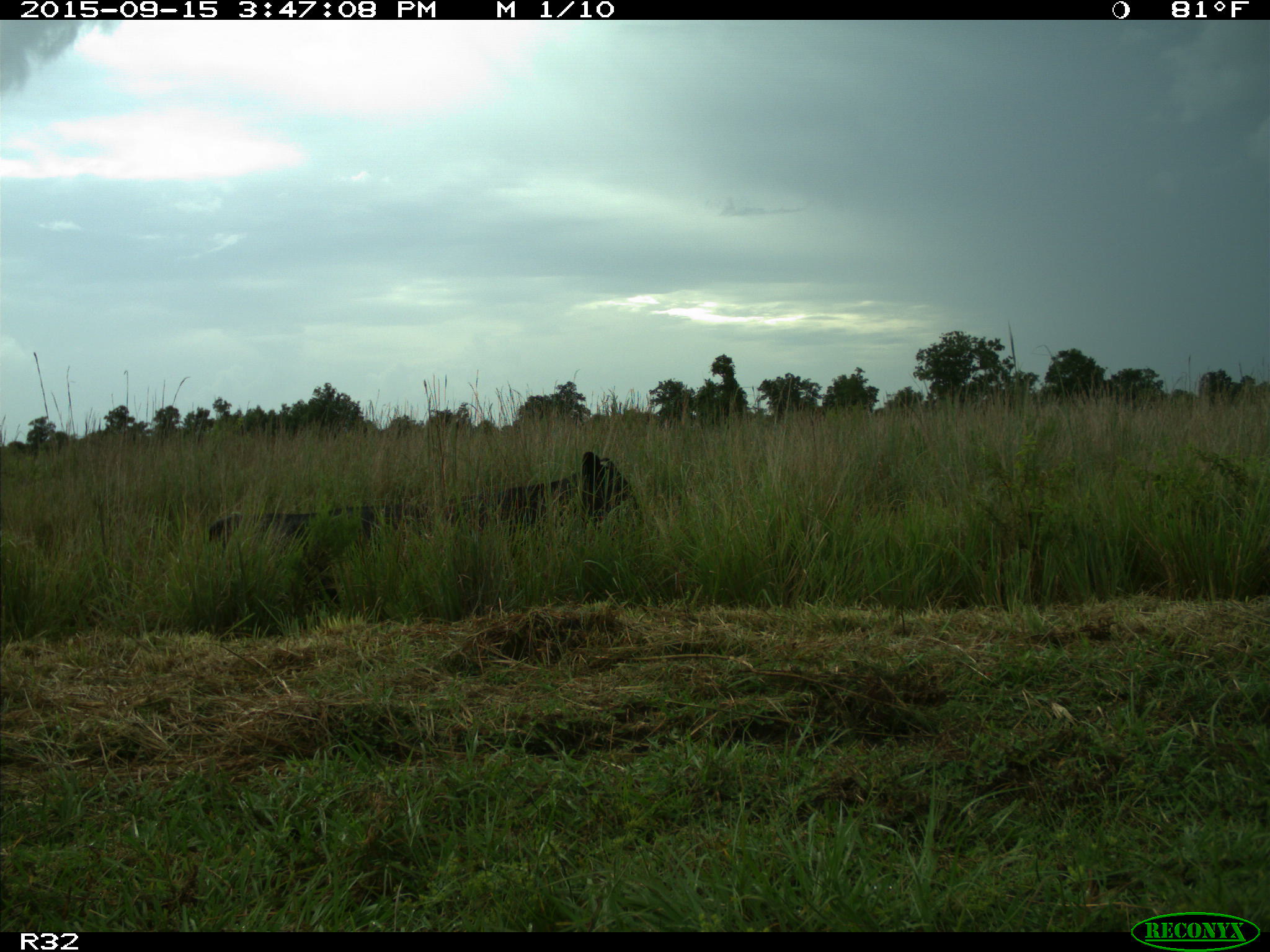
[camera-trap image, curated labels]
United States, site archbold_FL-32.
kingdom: Animalia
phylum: Chordata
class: Mammalia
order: Artiodactyla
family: Bovidae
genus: Bos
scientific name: Bos taurus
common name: domestic cow